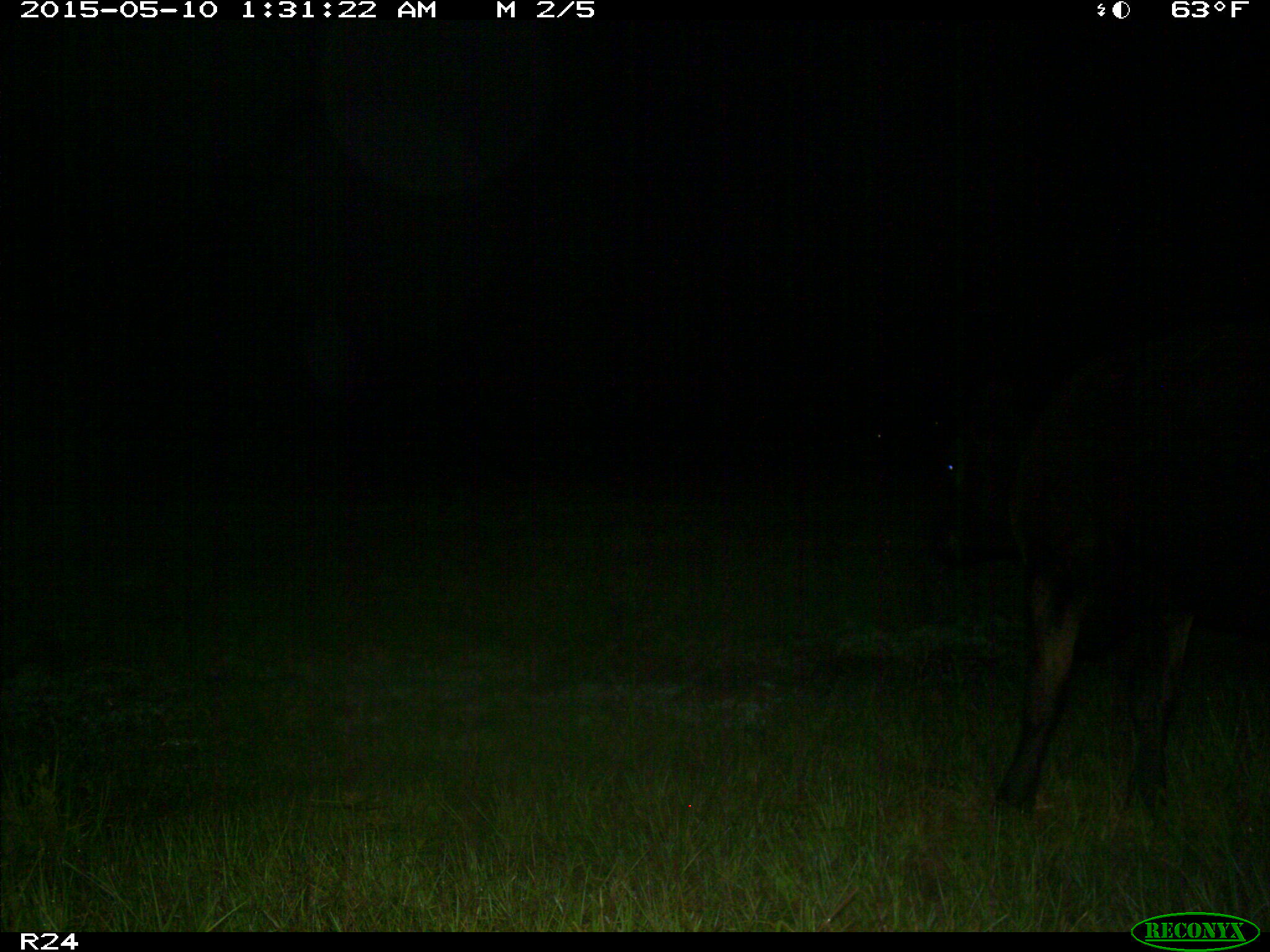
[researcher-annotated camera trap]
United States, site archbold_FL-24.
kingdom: Animalia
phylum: Chordata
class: Mammalia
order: Artiodactyla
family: Bovidae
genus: Bos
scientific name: Bos taurus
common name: domestic cow